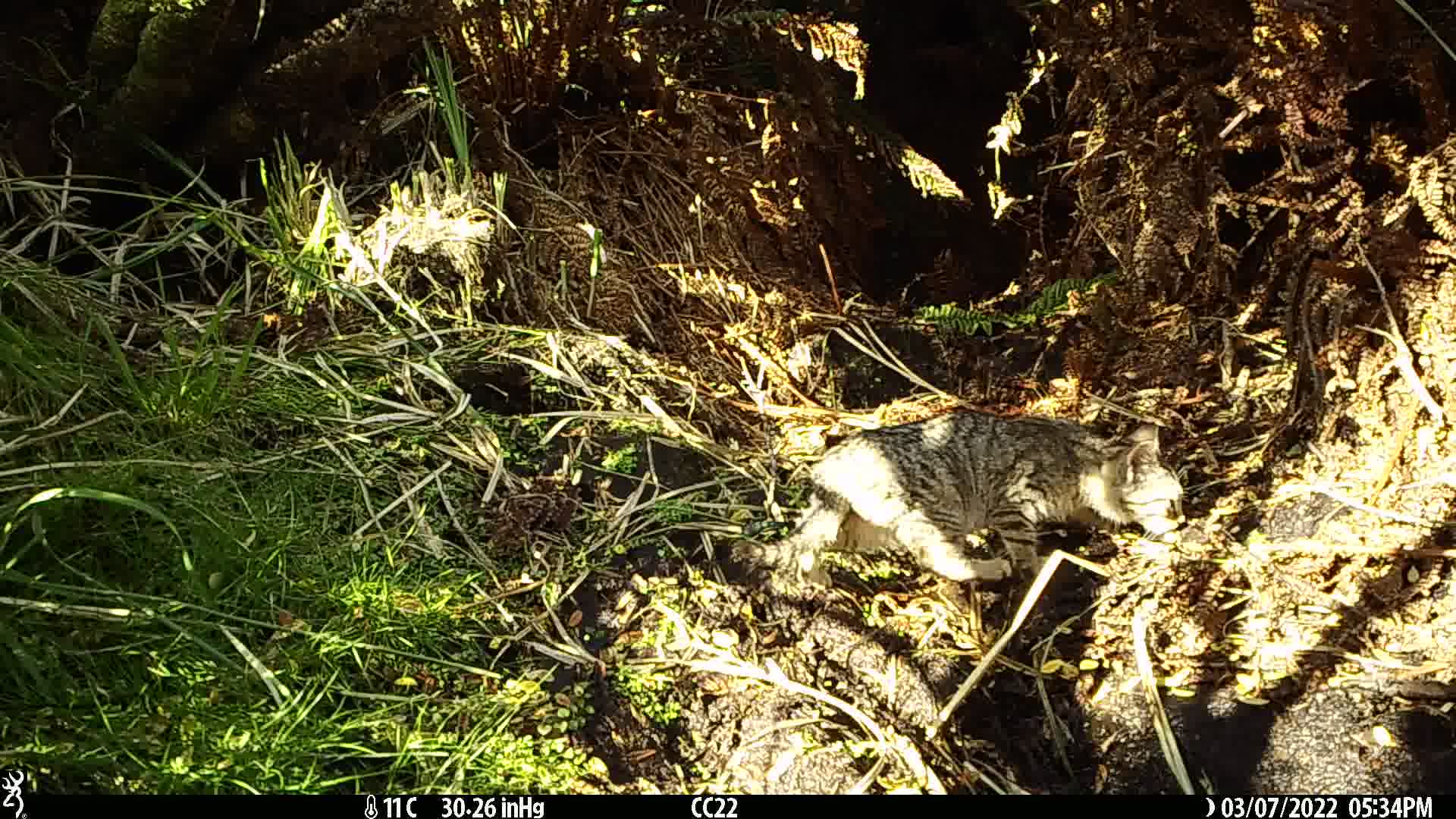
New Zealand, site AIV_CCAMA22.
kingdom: Animalia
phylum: Chordata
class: Mammalia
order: Carnivora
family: Felidae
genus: Felis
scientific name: Felis catus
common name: domestic cat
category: cat